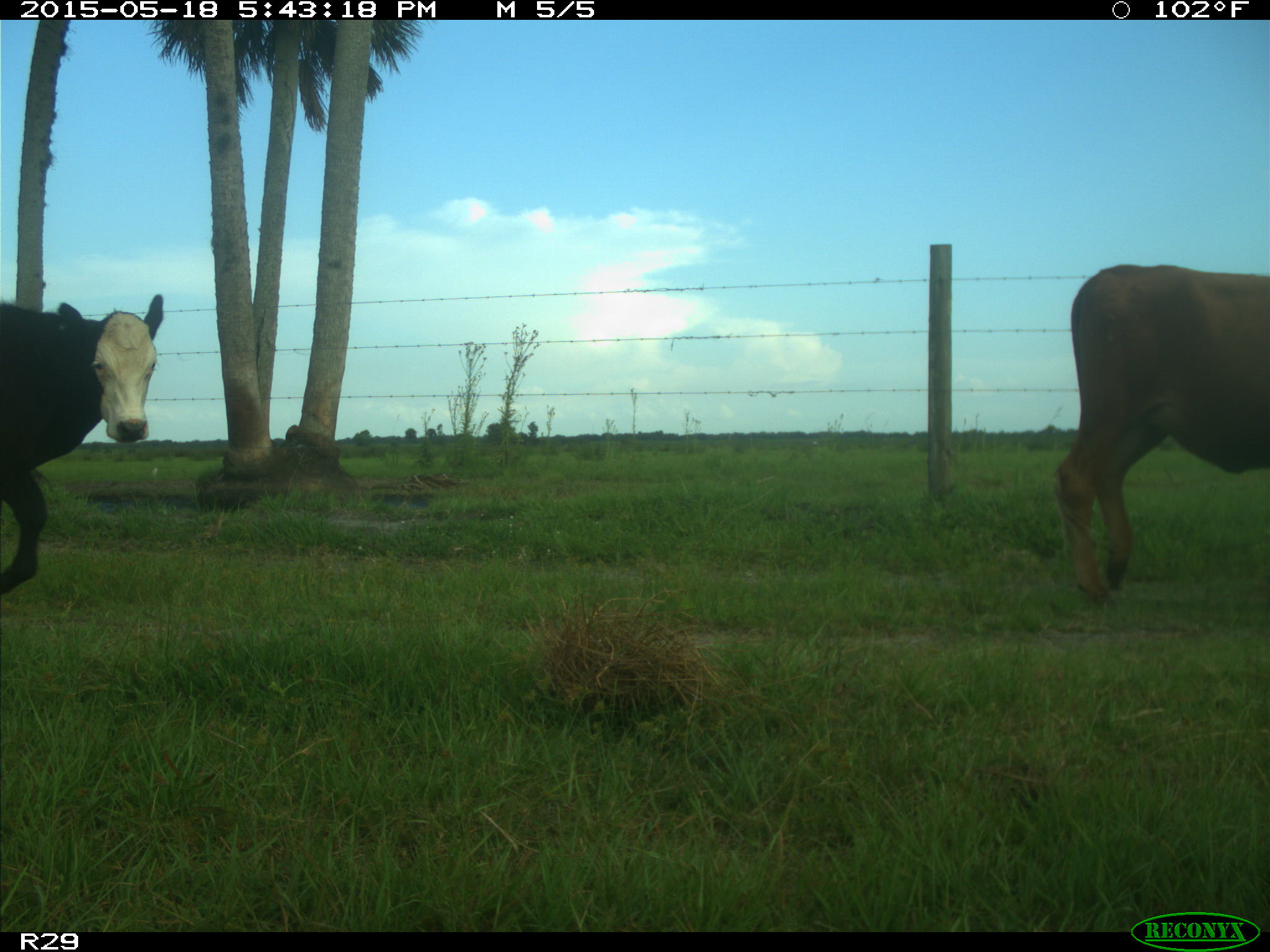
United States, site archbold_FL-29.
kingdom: Animalia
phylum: Chordata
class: Mammalia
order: Artiodactyla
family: Bovidae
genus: Bos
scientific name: Bos taurus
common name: domestic cow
Bos taurus (domestic cow).